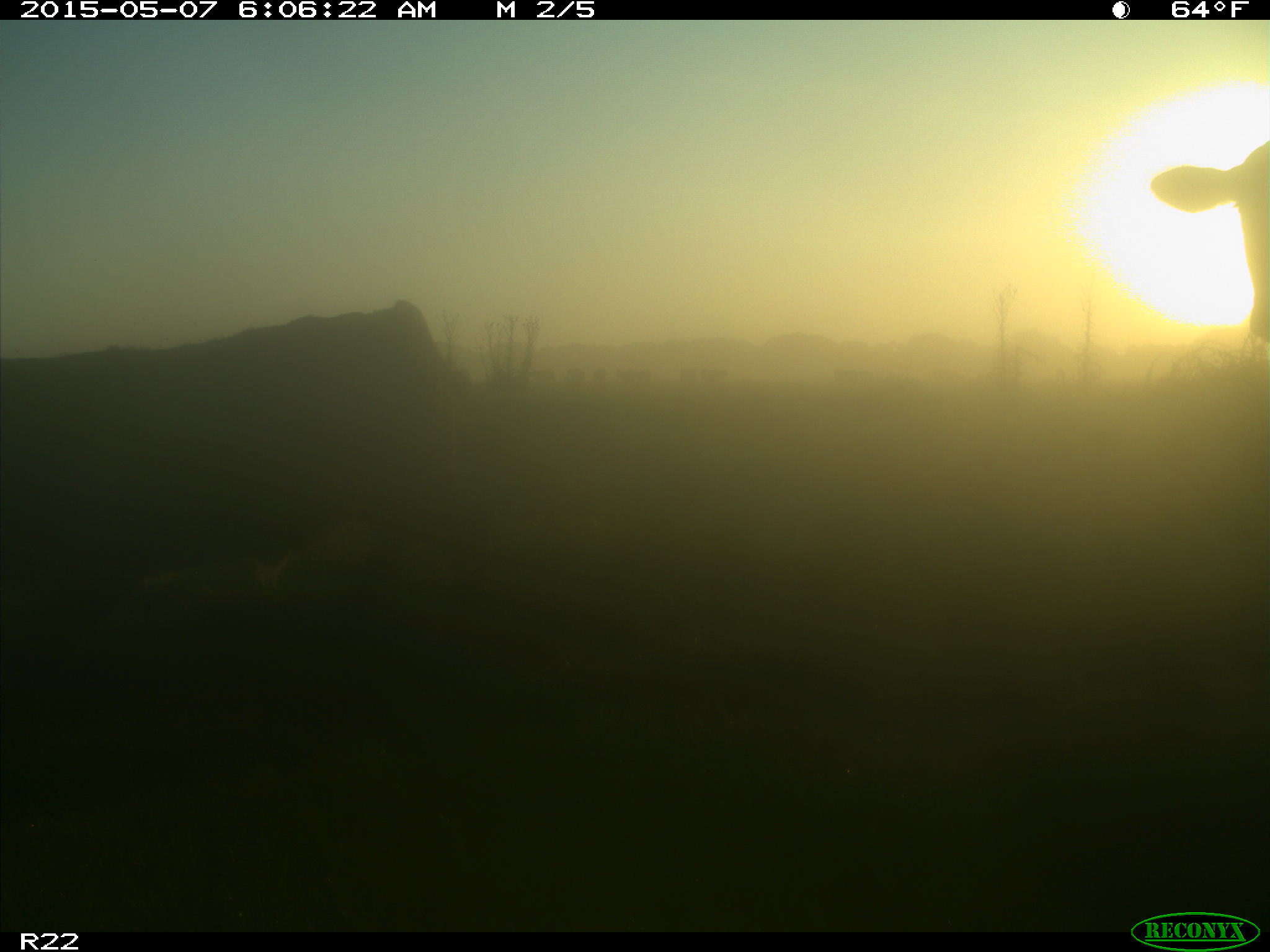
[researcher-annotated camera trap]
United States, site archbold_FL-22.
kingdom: Animalia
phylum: Chordata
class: Mammalia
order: Artiodactyla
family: Bovidae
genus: Bos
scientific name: Bos taurus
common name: domestic cow